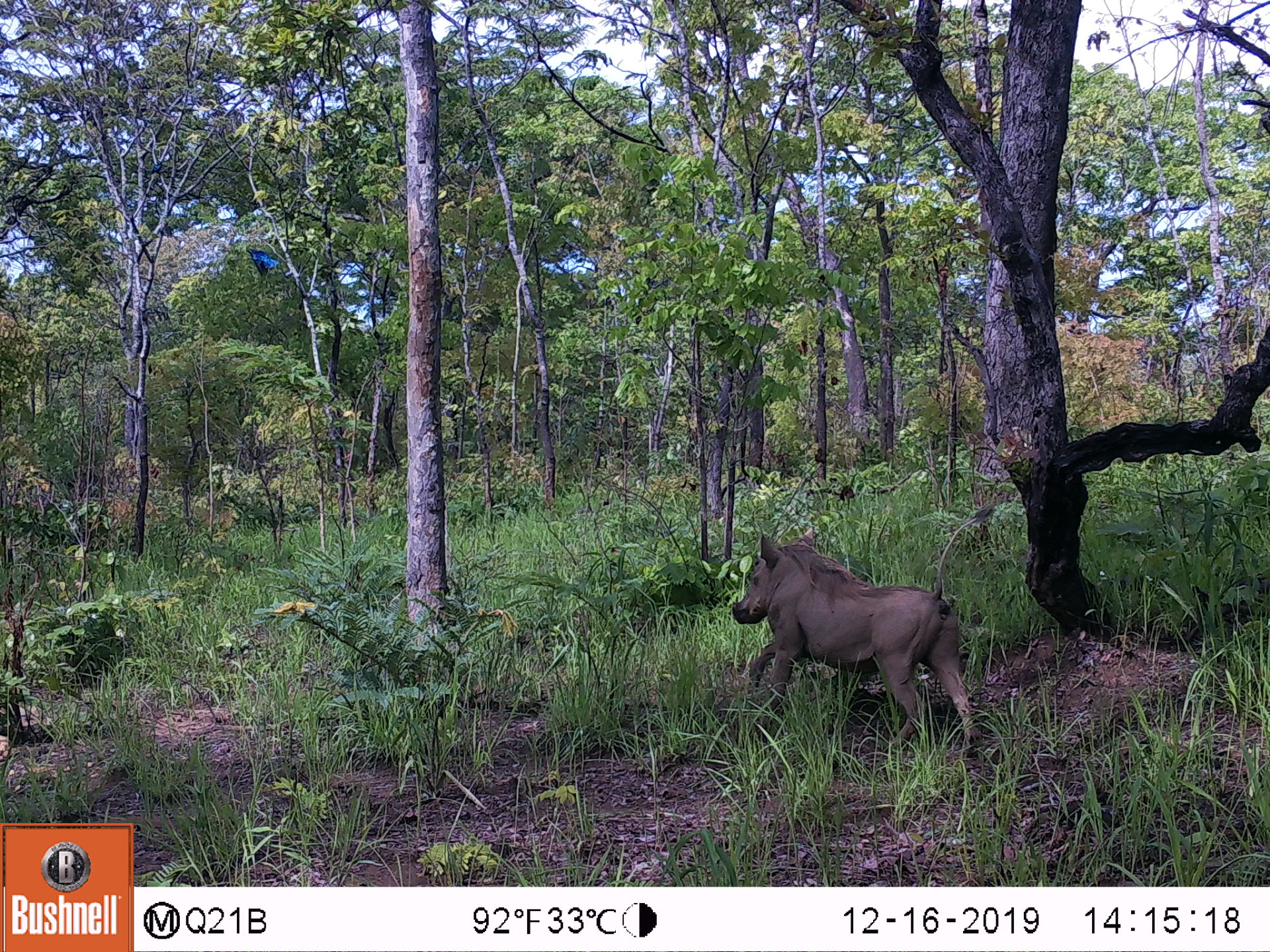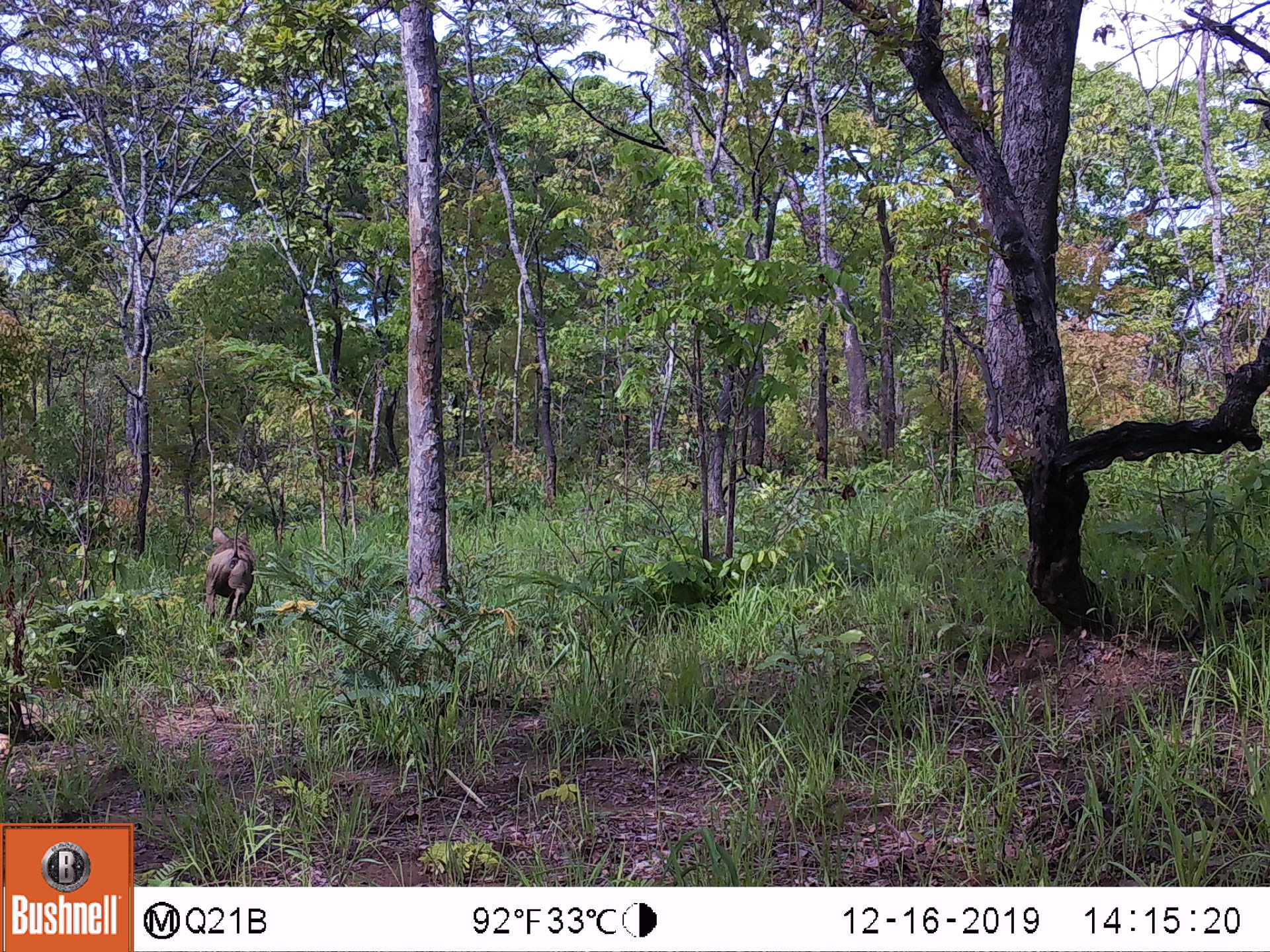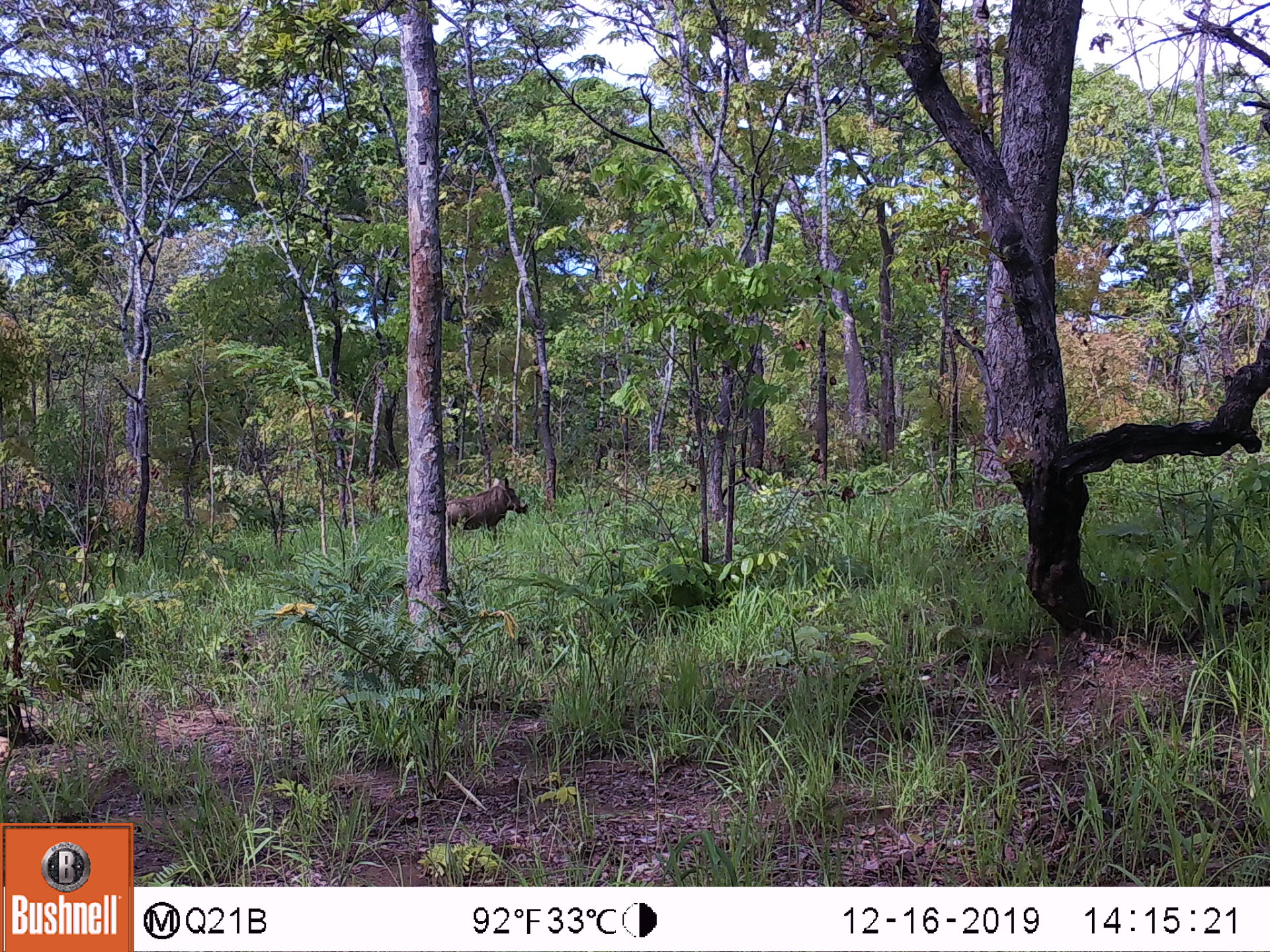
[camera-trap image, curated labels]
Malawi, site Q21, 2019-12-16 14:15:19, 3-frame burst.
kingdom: Animalia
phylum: Chordata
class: Mammalia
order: Artiodactyla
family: Suidae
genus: Phacochoerus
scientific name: Phacochoerus africanus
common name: common warthog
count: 1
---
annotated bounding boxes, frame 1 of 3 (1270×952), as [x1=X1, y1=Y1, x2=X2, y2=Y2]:
common warthog: [x1=728, y1=526, x2=988, y2=762]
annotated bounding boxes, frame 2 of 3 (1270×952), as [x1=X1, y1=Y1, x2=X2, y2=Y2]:
common warthog: [x1=192, y1=526, x2=253, y2=638]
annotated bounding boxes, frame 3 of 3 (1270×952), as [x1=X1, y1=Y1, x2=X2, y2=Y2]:
common warthog: [x1=447, y1=476, x2=529, y2=542]